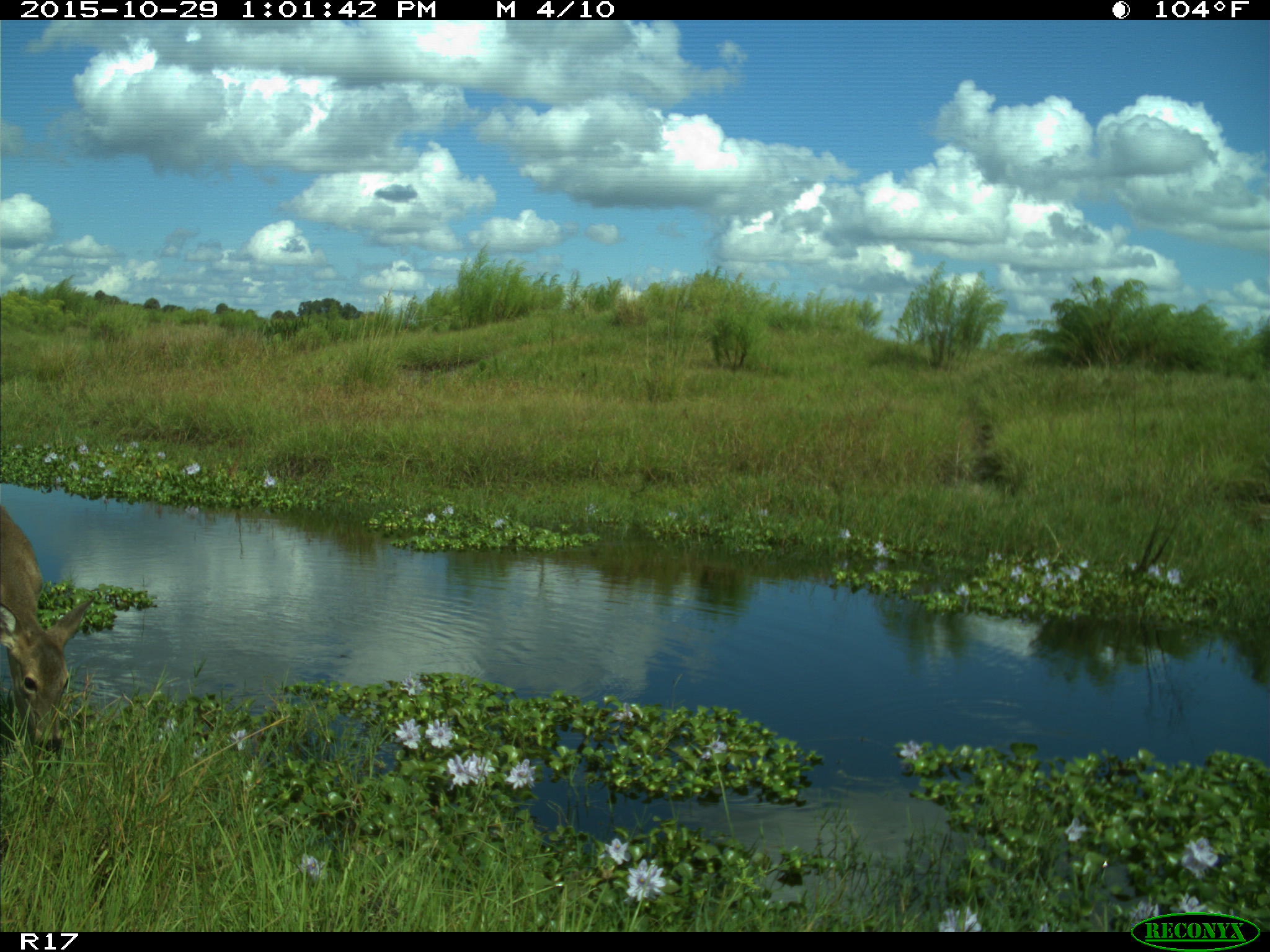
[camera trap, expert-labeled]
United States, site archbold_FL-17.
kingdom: Animalia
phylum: Chordata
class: Mammalia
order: Artiodactyla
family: Cervidae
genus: Odocoileus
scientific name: Odocoileus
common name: deer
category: unidentified deer